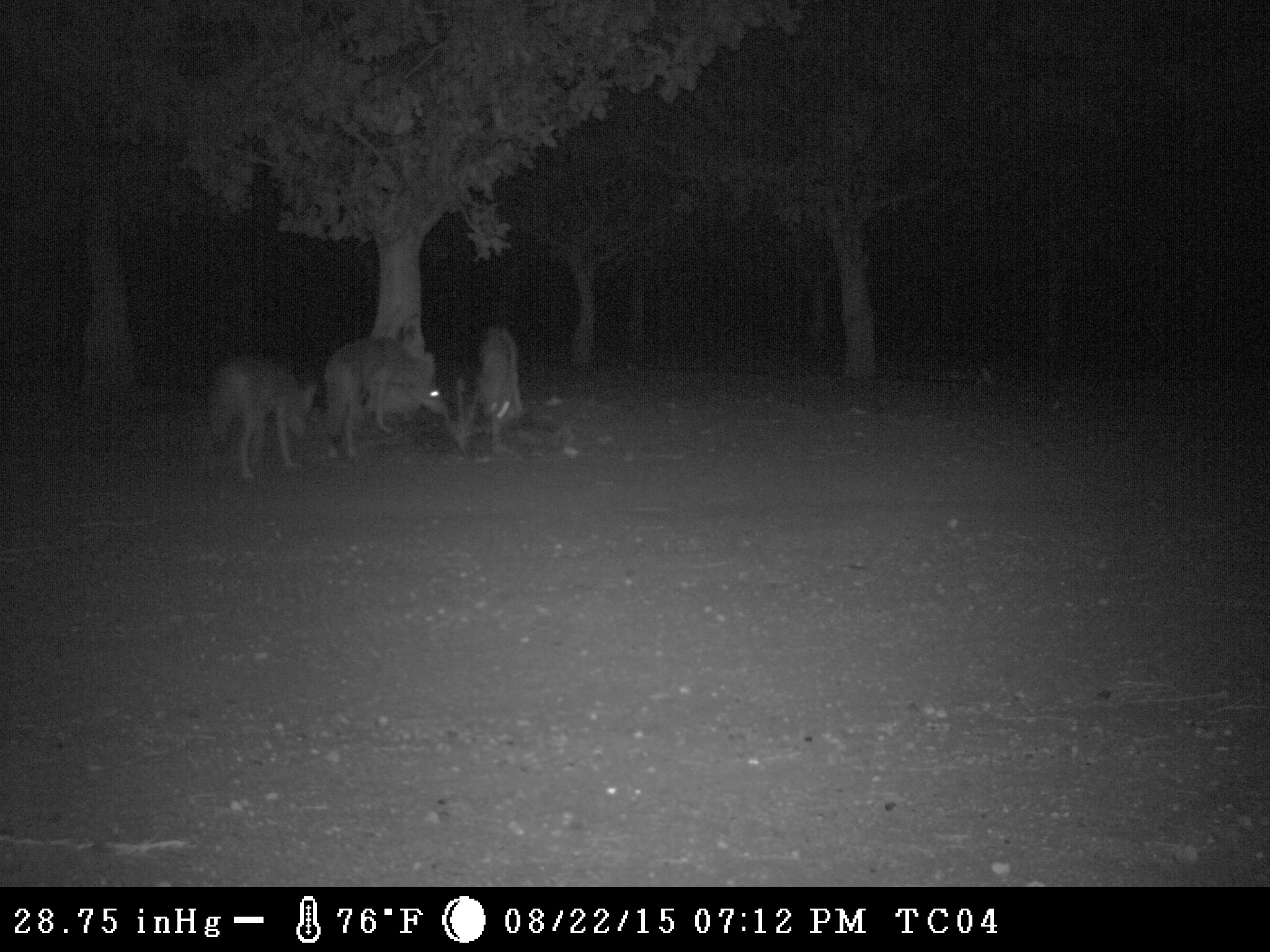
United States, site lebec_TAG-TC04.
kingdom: Animalia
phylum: Chordata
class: Mammalia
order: Carnivora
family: Canidae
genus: Canis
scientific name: Canis latrans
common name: coyote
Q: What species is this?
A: Canis latrans (coyote).